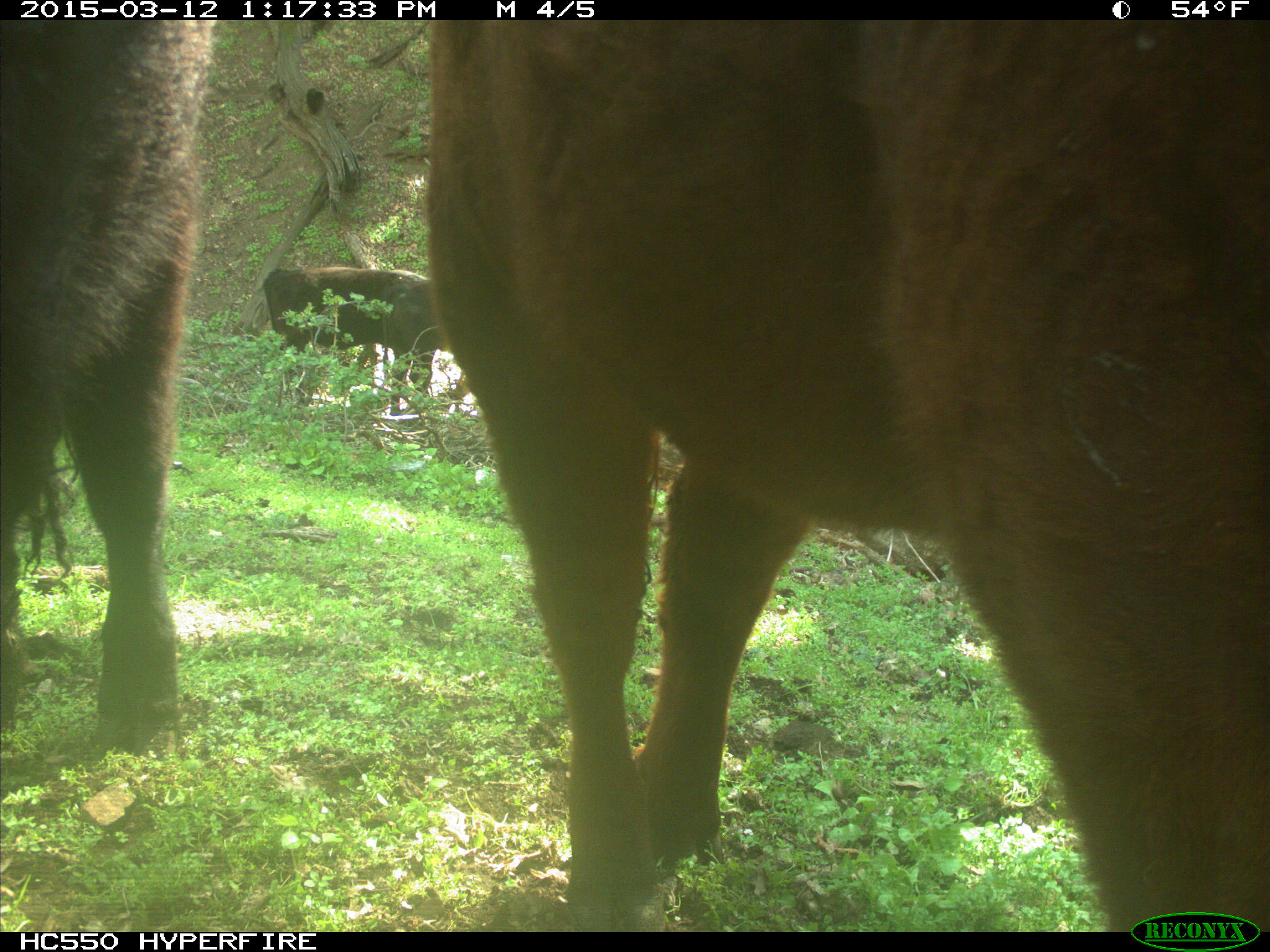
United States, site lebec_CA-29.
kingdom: Animalia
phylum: Chordata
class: Mammalia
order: Artiodactyla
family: Bovidae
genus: Bos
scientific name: Bos taurus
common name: domestic cow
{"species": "Bos taurus (domestic cow)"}